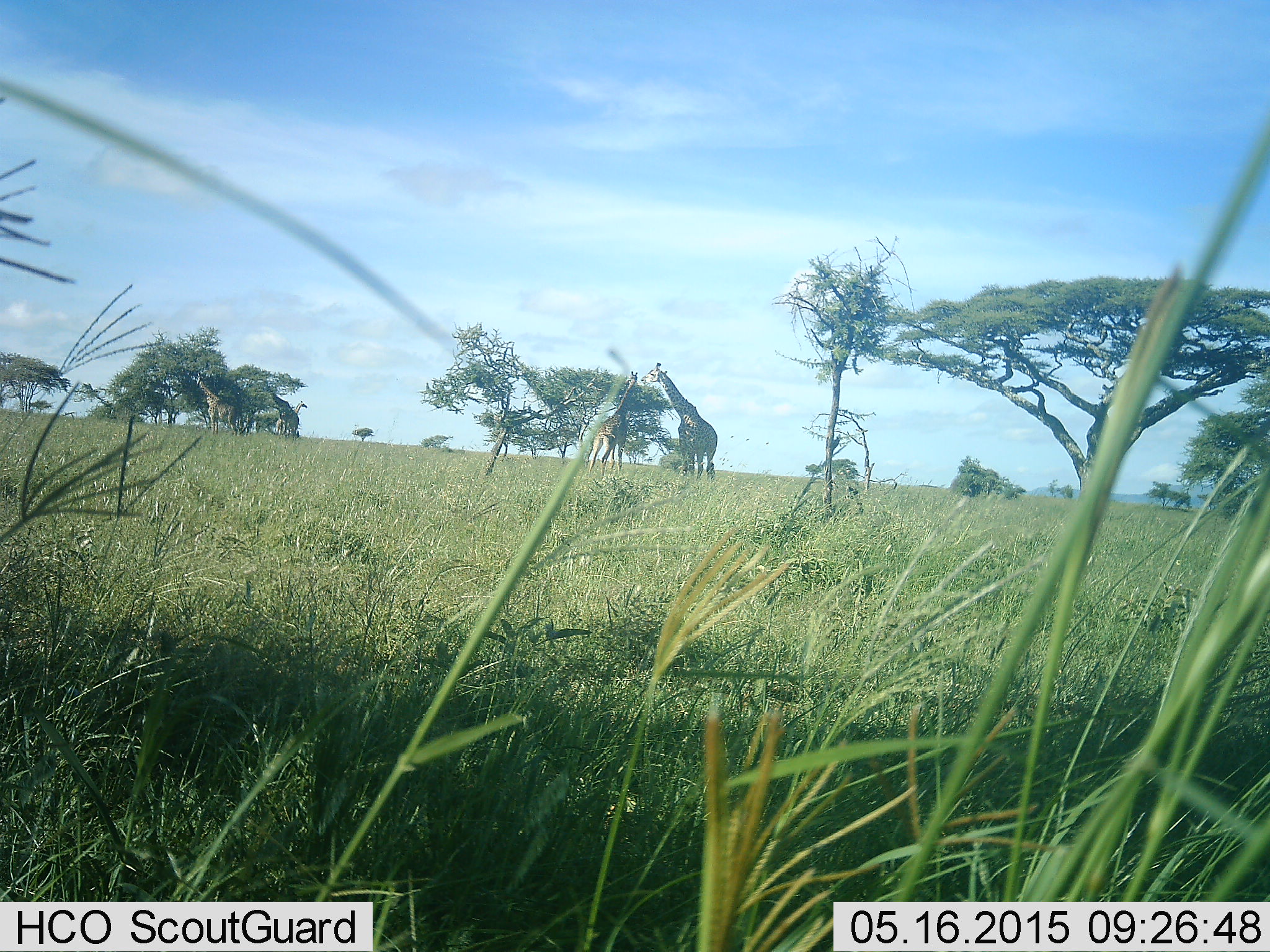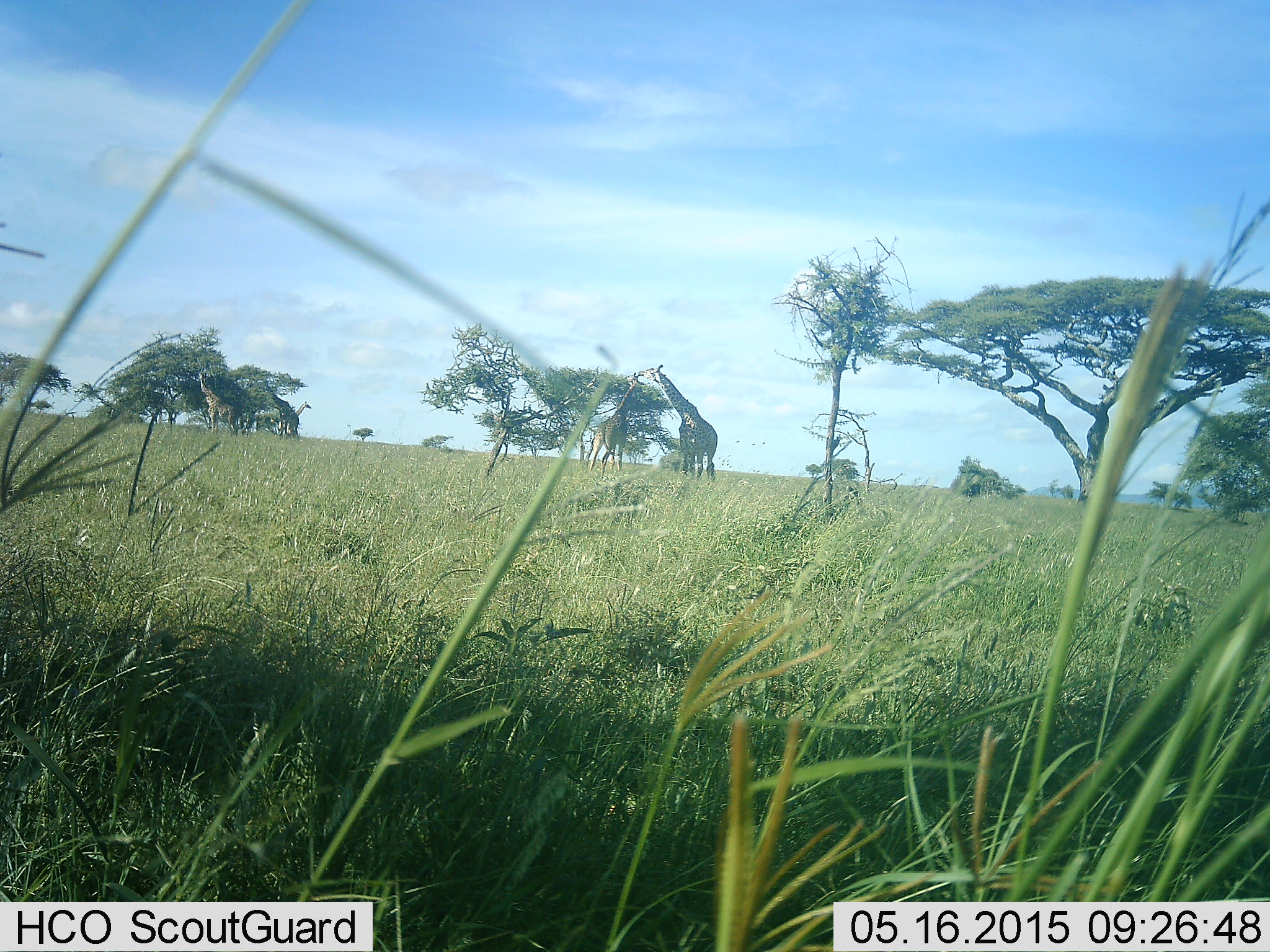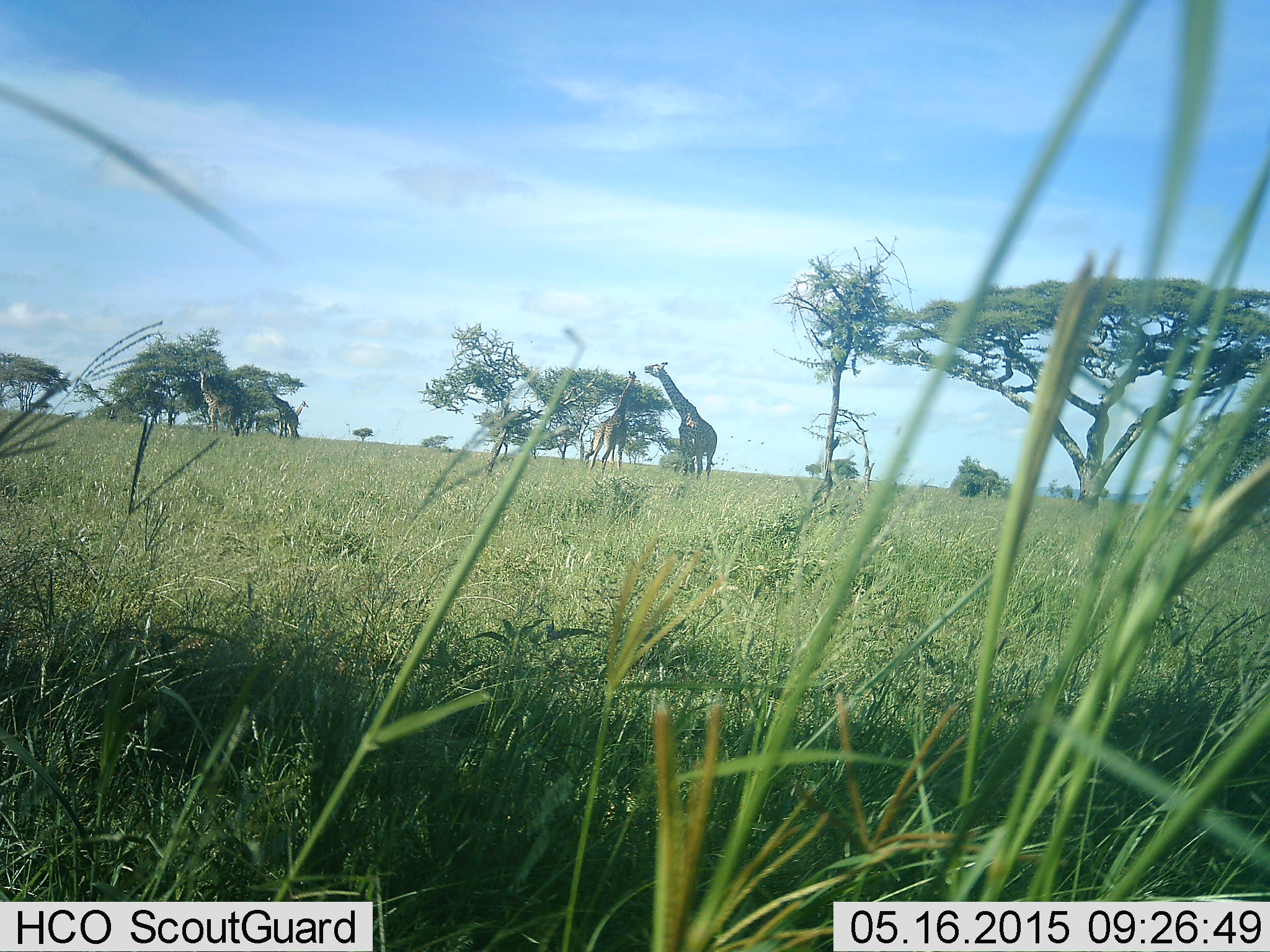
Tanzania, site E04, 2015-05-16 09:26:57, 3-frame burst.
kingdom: Animalia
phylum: Chordata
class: Mammalia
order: Artiodactyla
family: Giraffidae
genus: Giraffa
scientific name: Giraffa camelopardalis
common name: giraffe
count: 4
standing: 45%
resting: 0%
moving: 0%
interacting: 0%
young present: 0%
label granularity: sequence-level